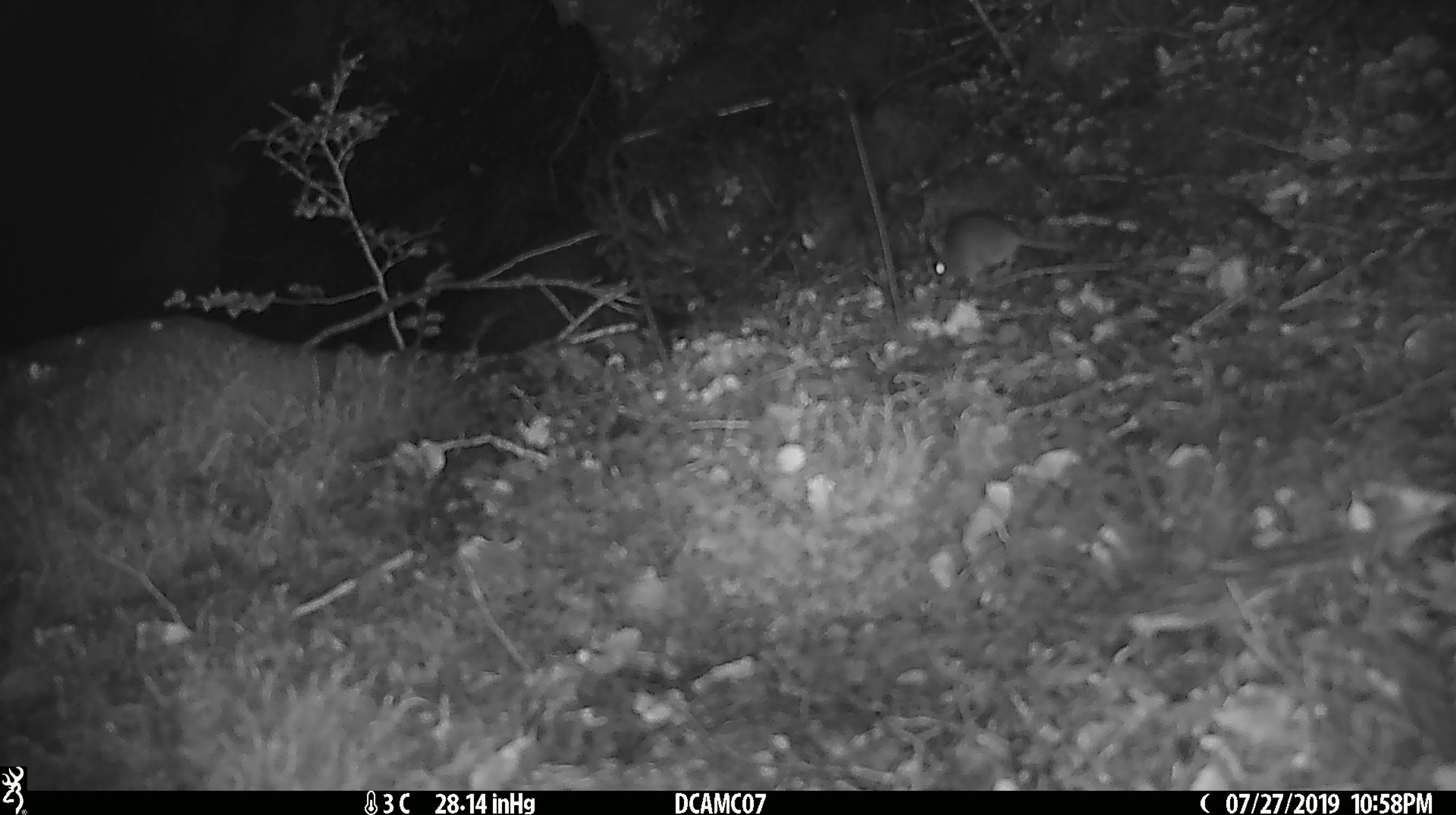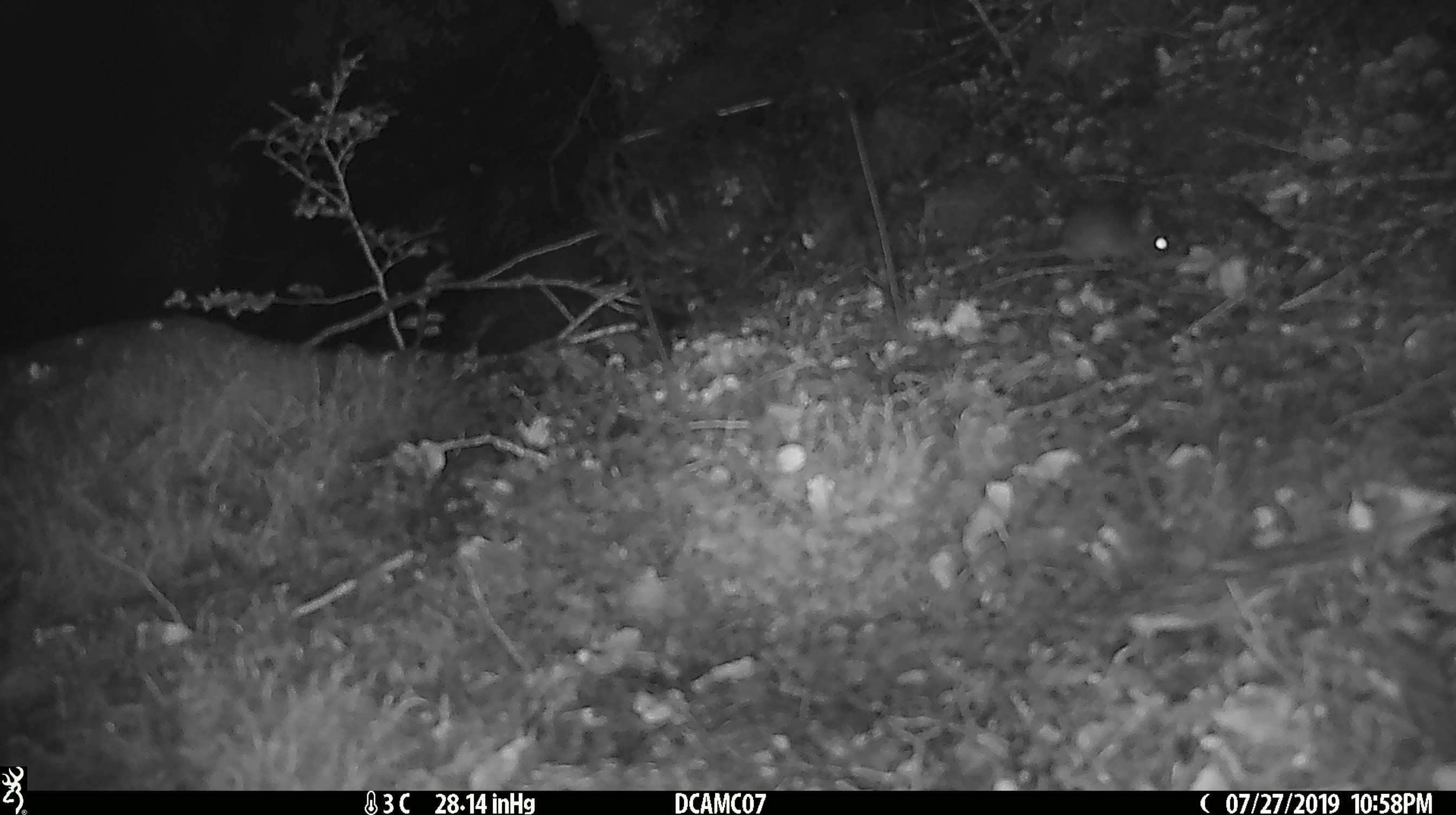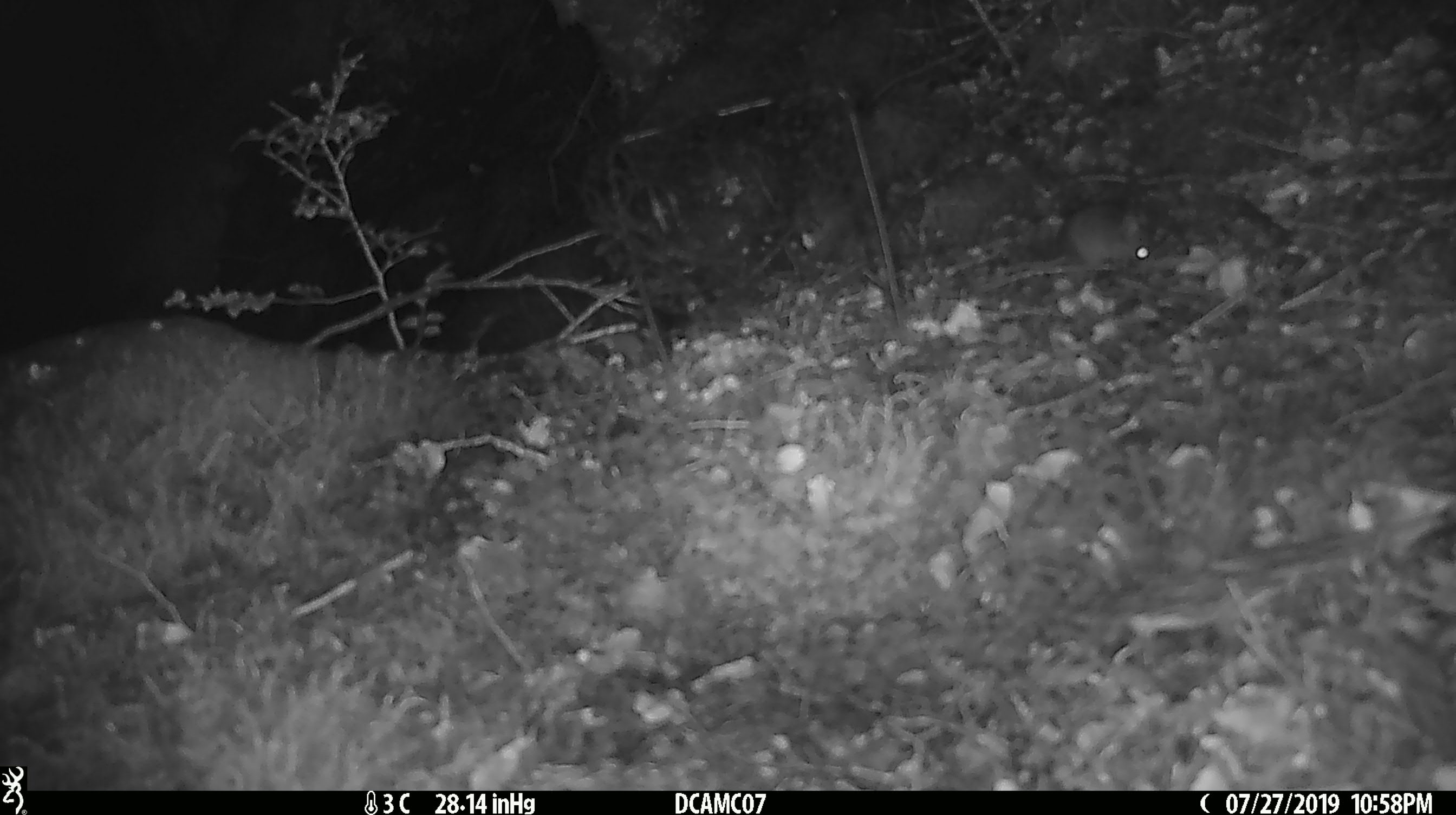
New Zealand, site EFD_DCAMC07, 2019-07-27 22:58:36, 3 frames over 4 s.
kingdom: Animalia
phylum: Chordata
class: Mammalia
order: Rodentia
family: Muridae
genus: Mus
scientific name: Mus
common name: mouse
Mouse (Mus).